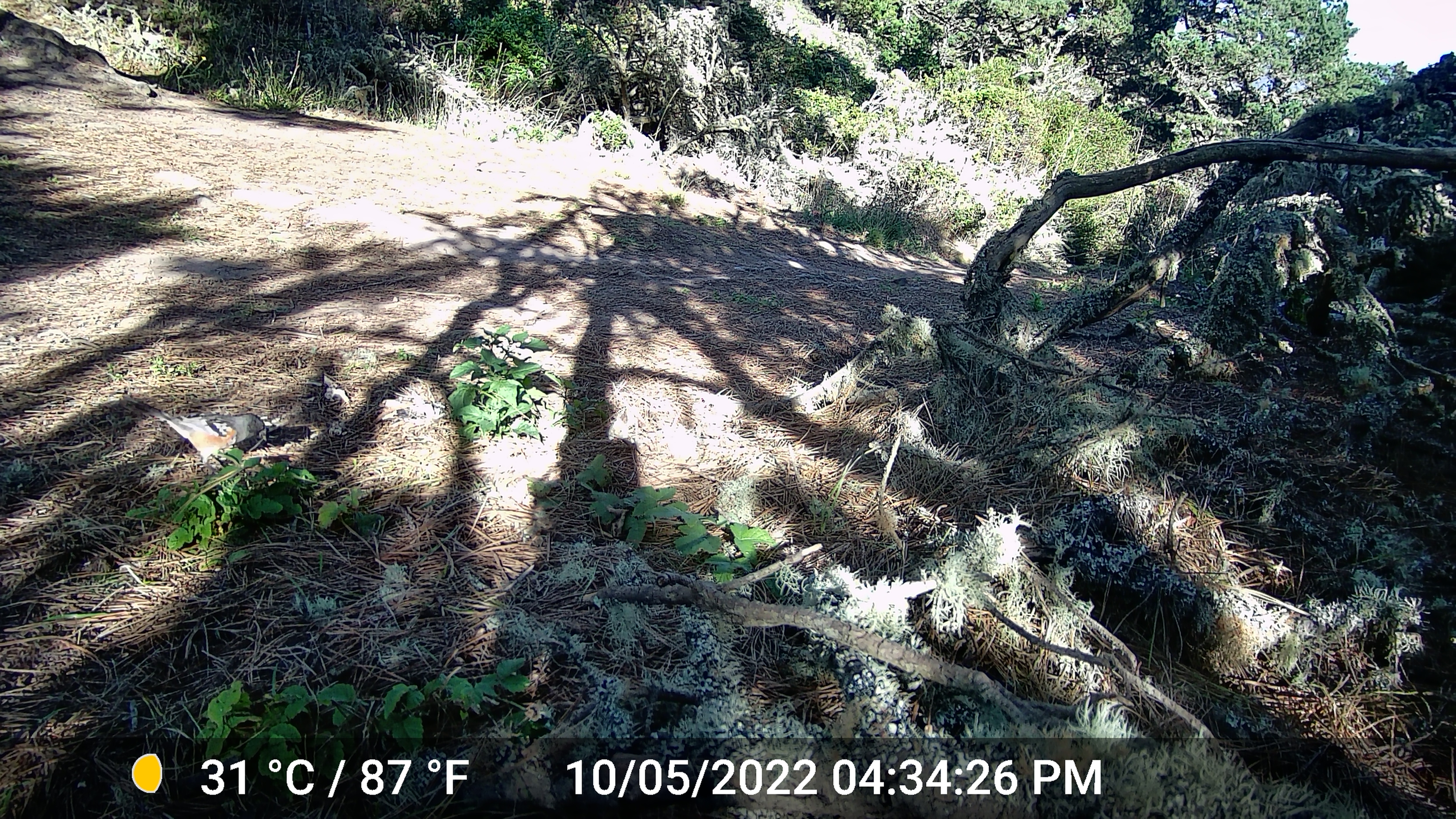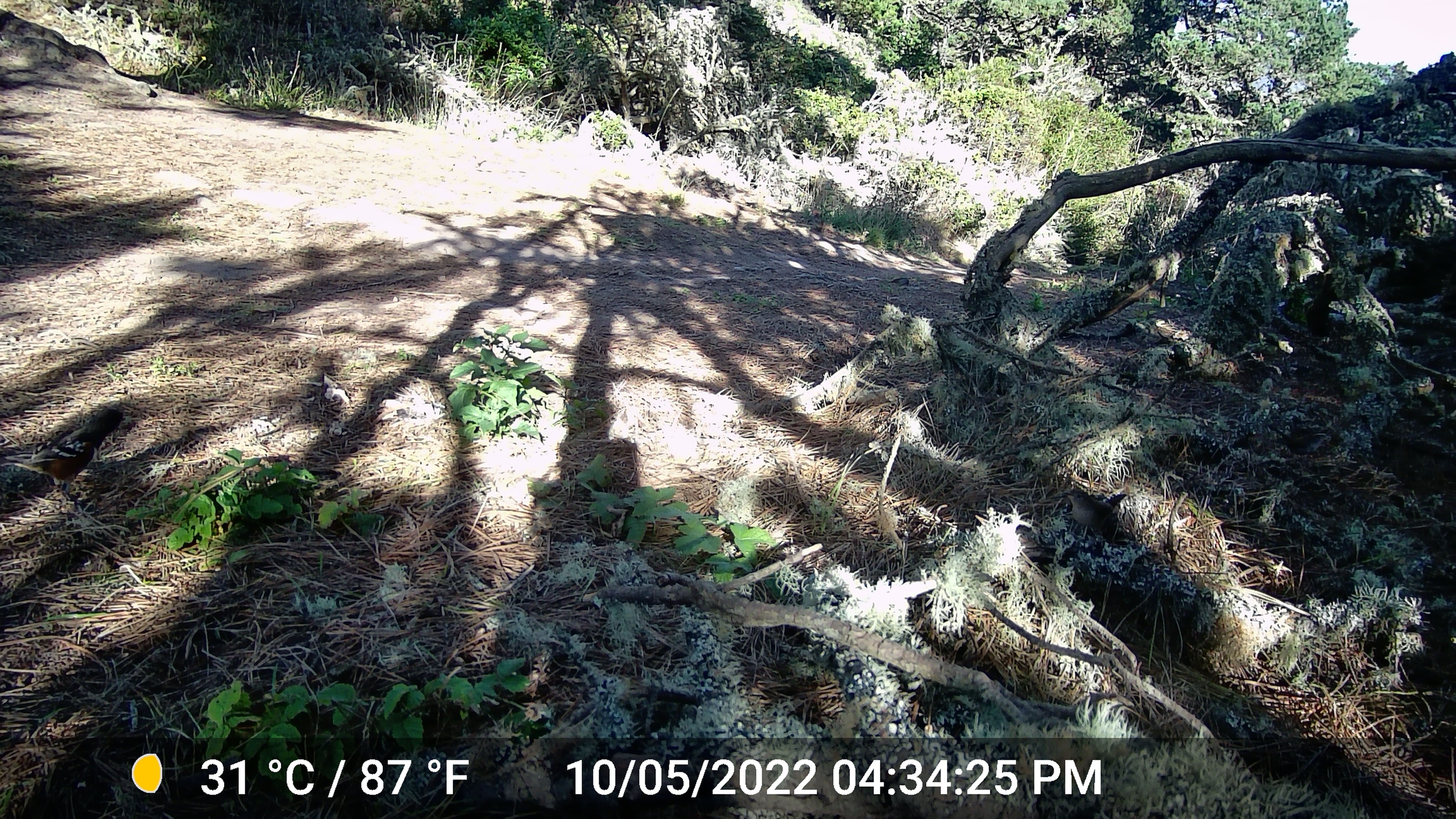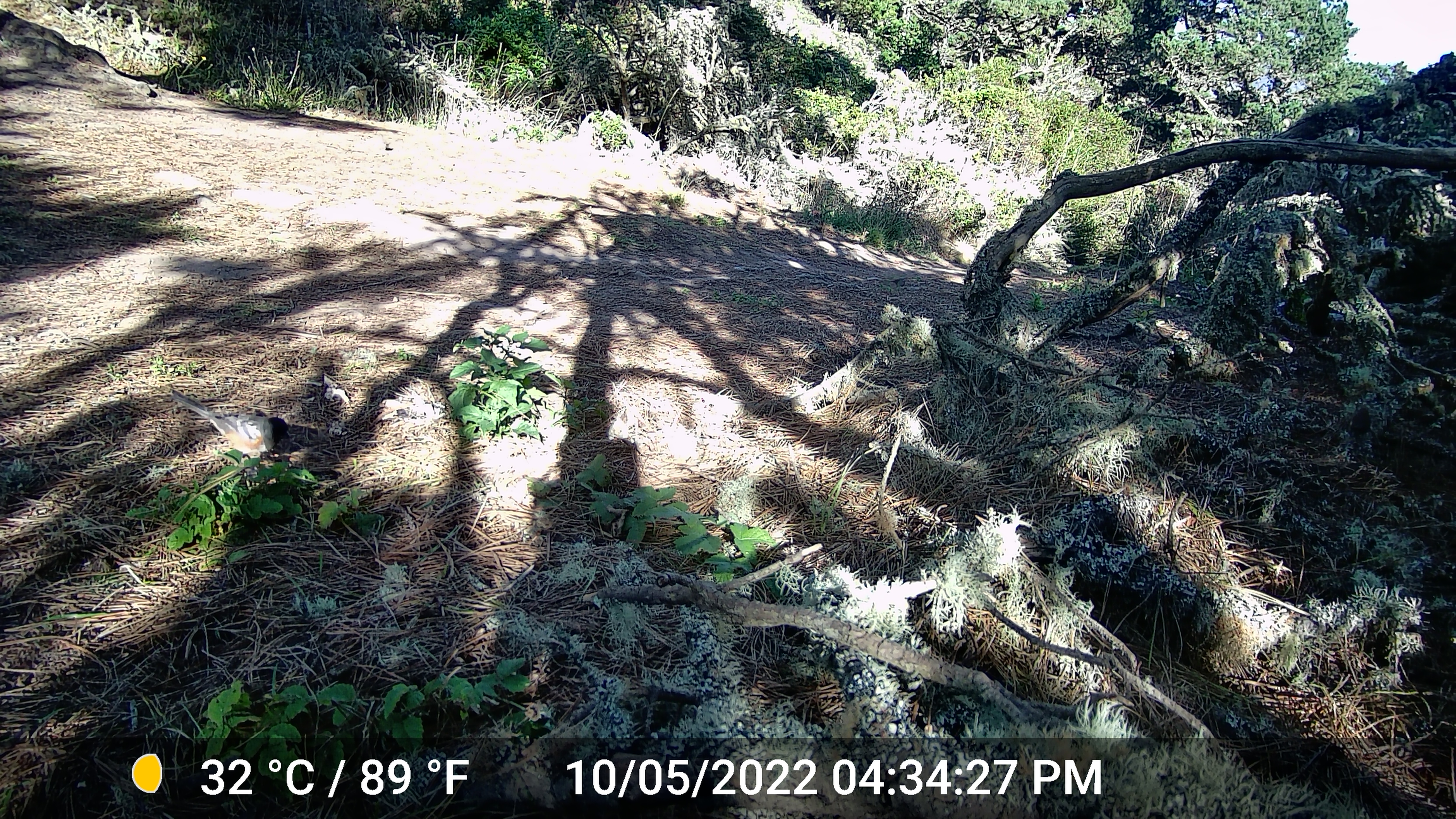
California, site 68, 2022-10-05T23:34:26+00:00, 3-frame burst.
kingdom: Animalia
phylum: Chordata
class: Aves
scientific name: Aves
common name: bird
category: unknown bird